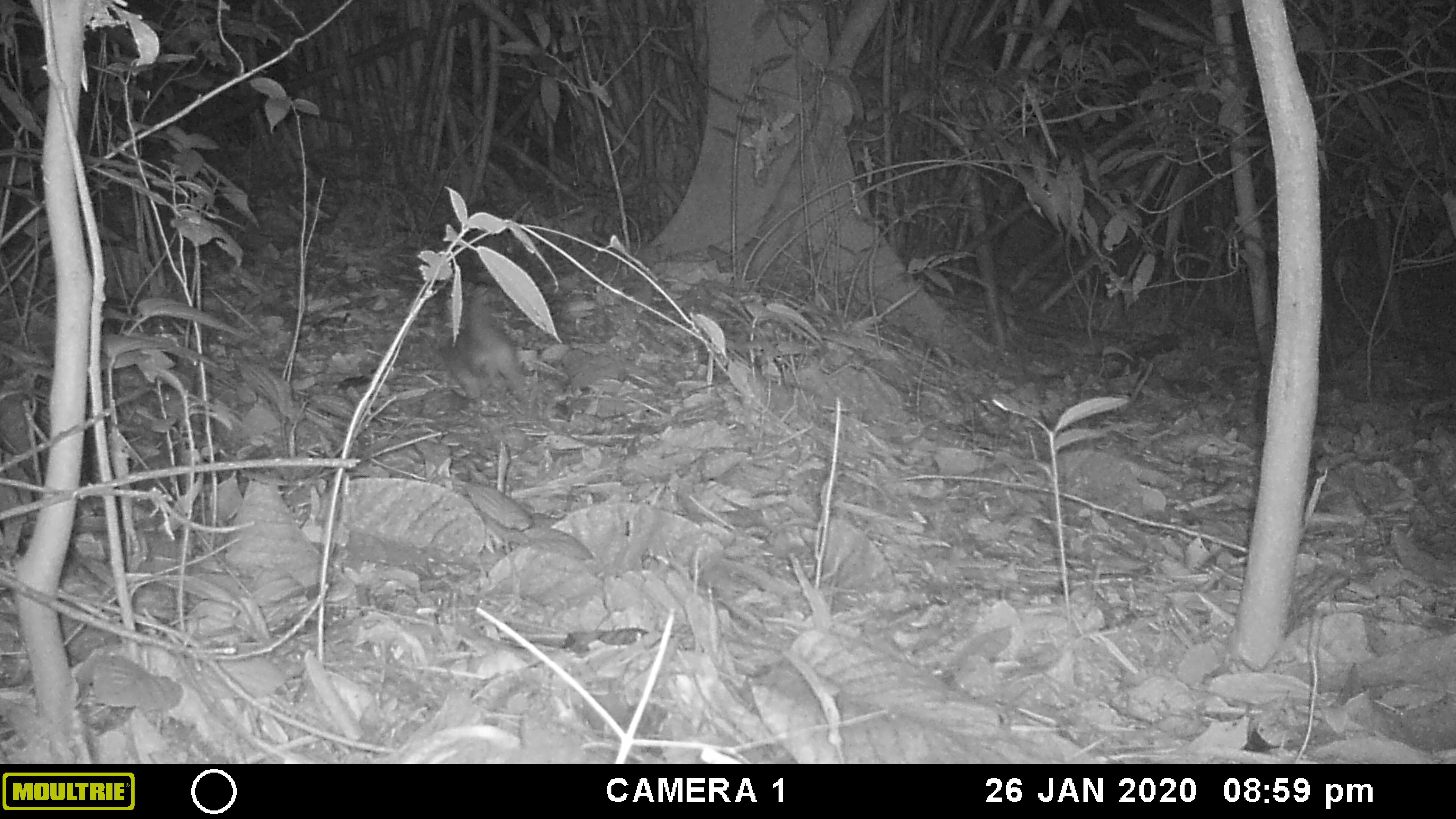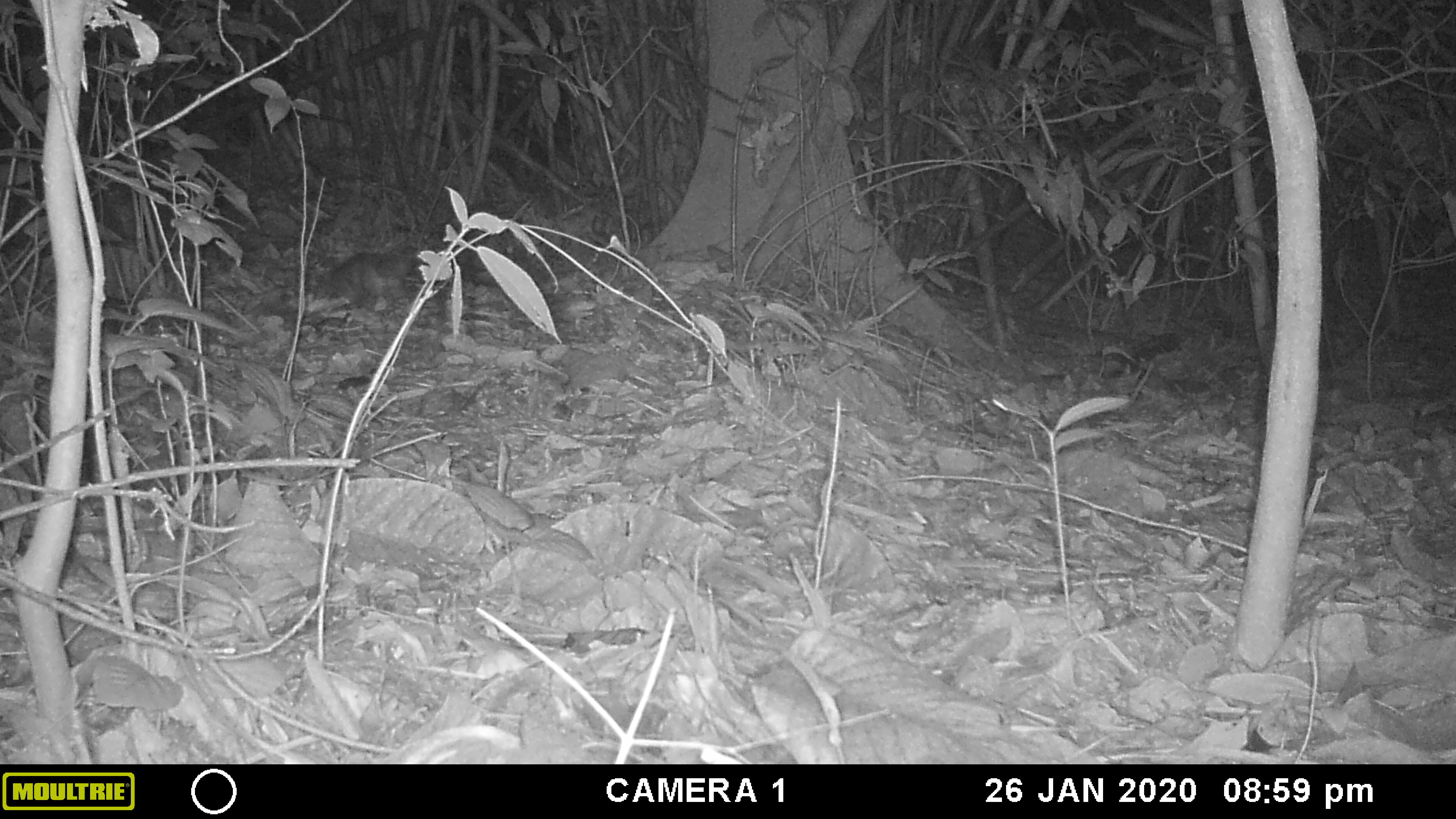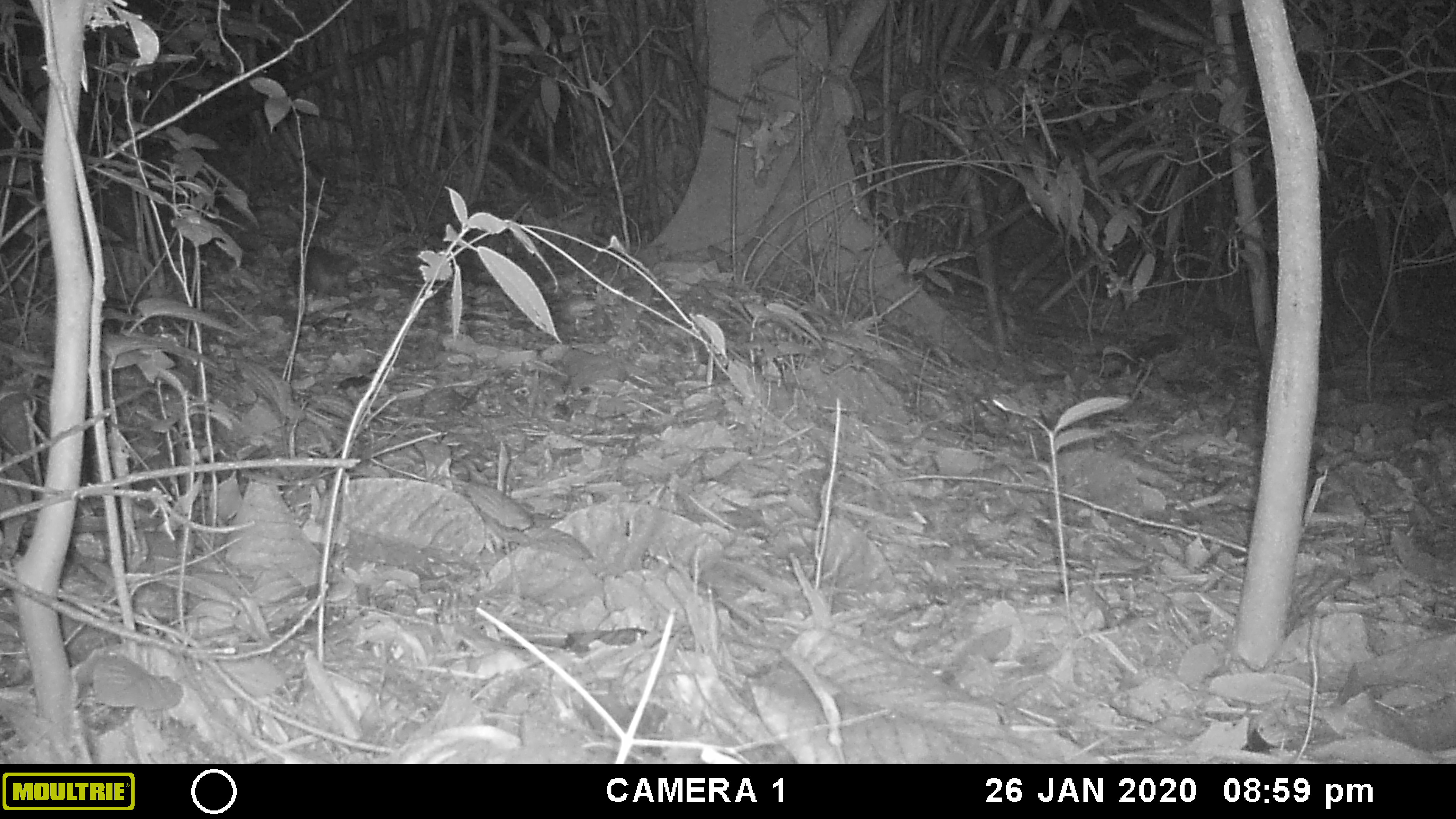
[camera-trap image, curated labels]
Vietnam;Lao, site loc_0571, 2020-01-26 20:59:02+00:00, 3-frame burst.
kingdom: Animalia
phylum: Chordata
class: Mammalia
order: Carnivora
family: Mustelidae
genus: Melogale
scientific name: Melogale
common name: ferret badger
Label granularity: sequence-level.